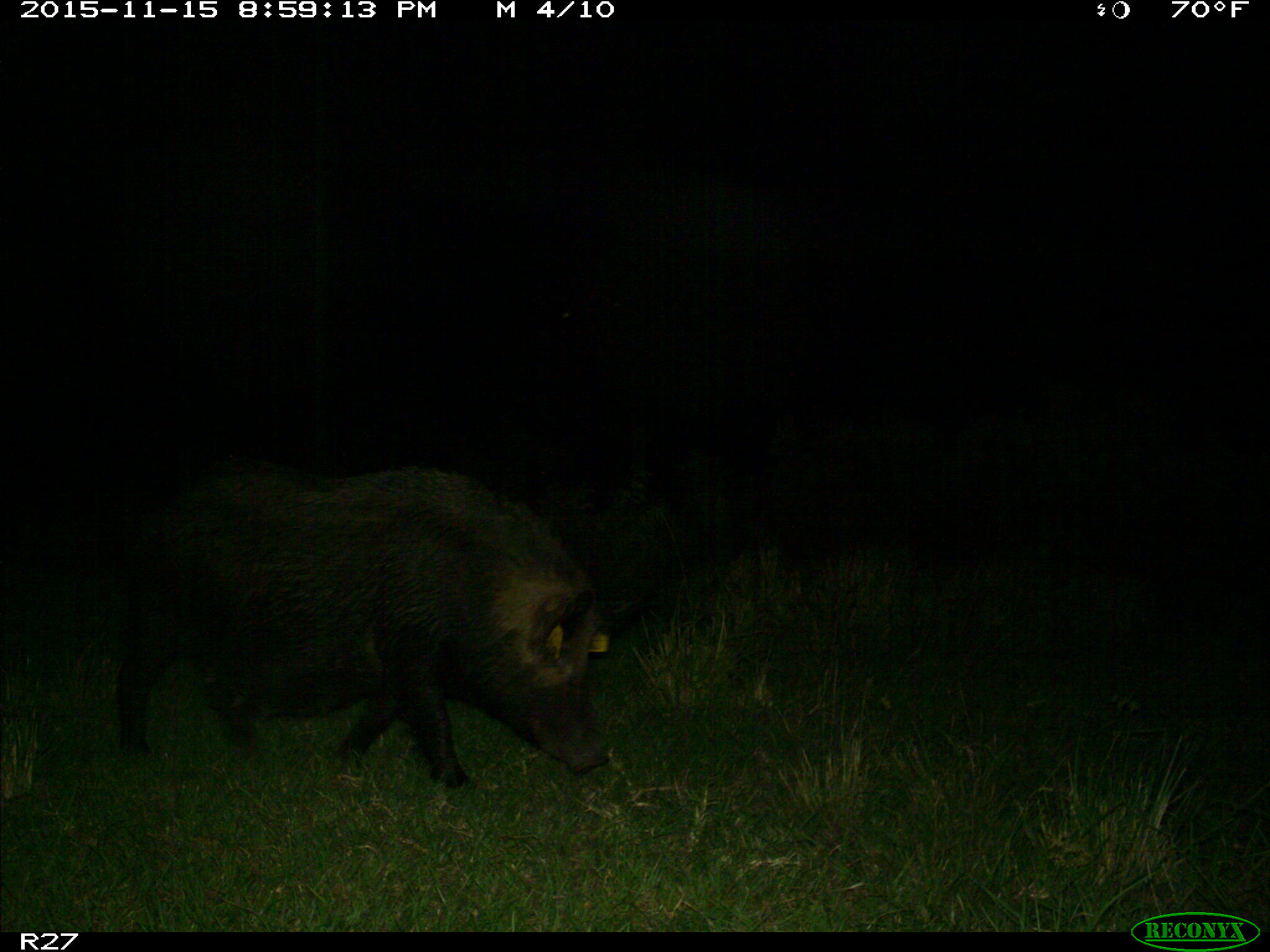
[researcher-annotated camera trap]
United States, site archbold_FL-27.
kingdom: Animalia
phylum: Chordata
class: Mammalia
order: Artiodactyla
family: Suidae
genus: Sus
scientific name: Sus scrofa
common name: wild boar